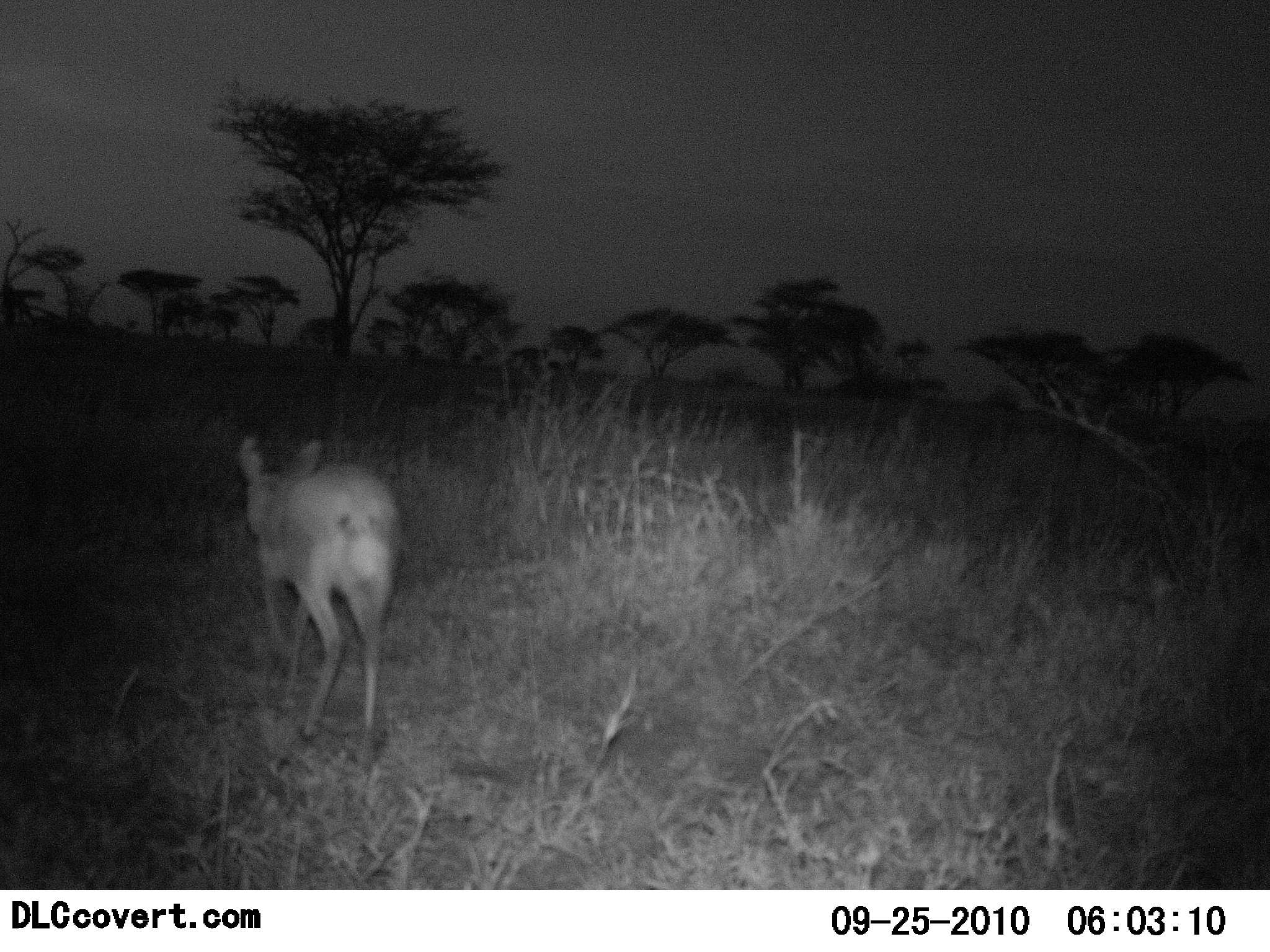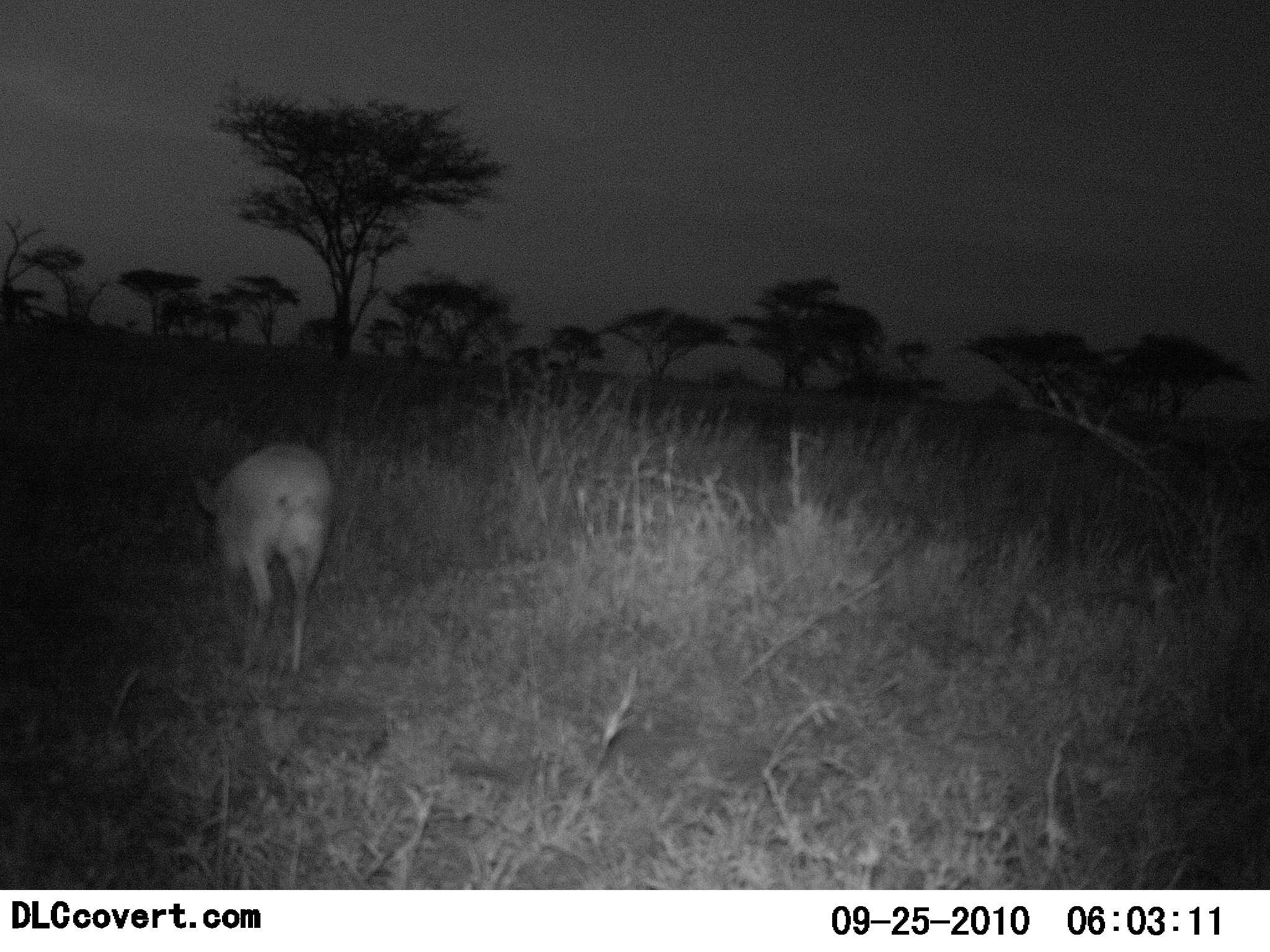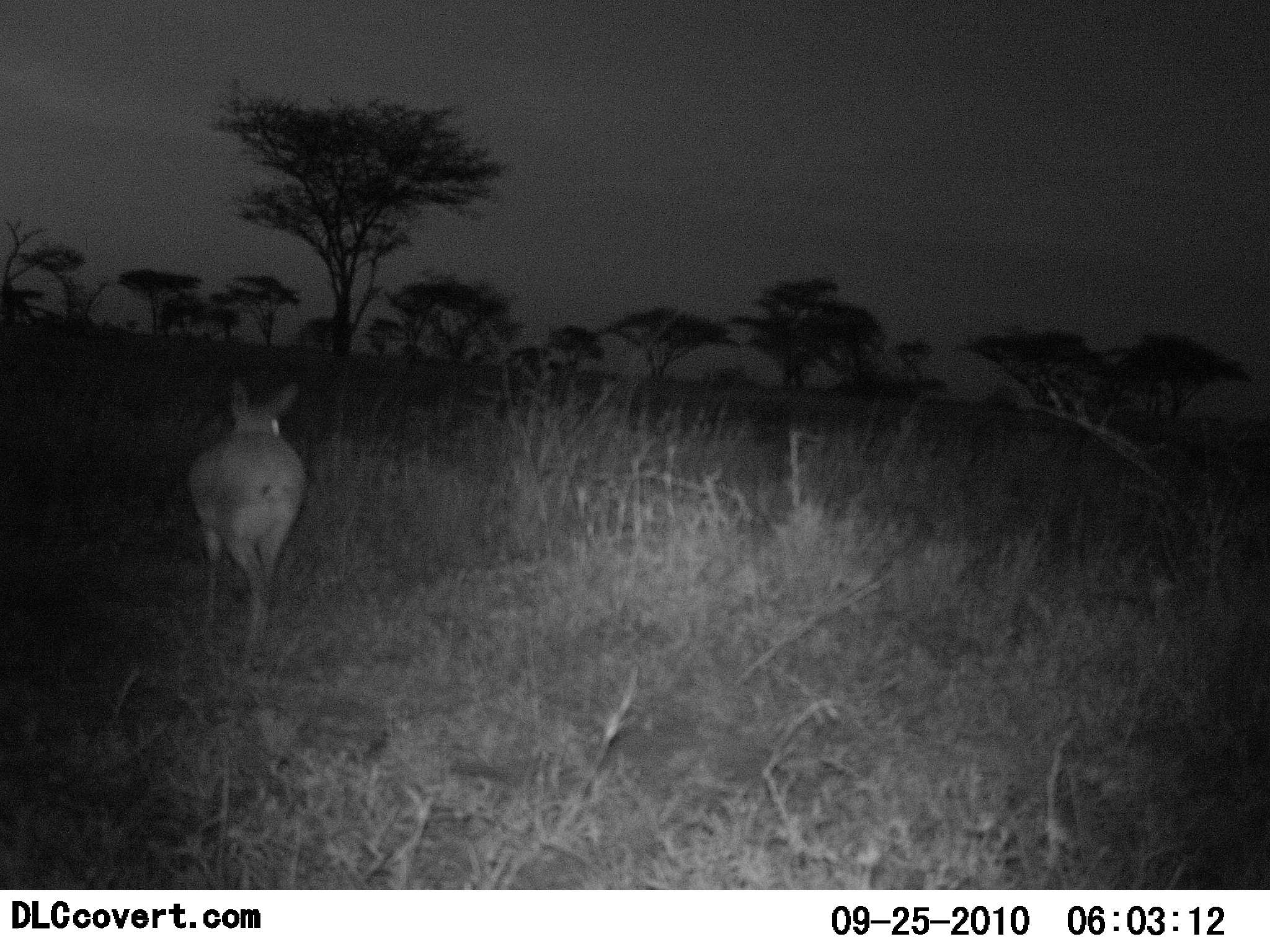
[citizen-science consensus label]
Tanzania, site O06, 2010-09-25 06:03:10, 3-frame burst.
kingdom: Animalia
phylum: Chordata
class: Mammalia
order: Artiodactyla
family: Bovidae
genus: Redunca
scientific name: Redunca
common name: reedbuck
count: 1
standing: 0%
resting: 0%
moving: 69%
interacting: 0%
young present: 0%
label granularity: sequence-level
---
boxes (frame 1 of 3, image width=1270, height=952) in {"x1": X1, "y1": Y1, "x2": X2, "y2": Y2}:
animal: {"x1": 232, "y1": 430, "x2": 404, "y2": 764}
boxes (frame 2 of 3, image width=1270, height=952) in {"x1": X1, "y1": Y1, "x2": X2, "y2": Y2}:
animal: {"x1": 187, "y1": 436, "x2": 337, "y2": 682}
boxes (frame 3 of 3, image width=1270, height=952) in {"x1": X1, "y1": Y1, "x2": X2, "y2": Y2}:
animal: {"x1": 189, "y1": 374, "x2": 310, "y2": 670}